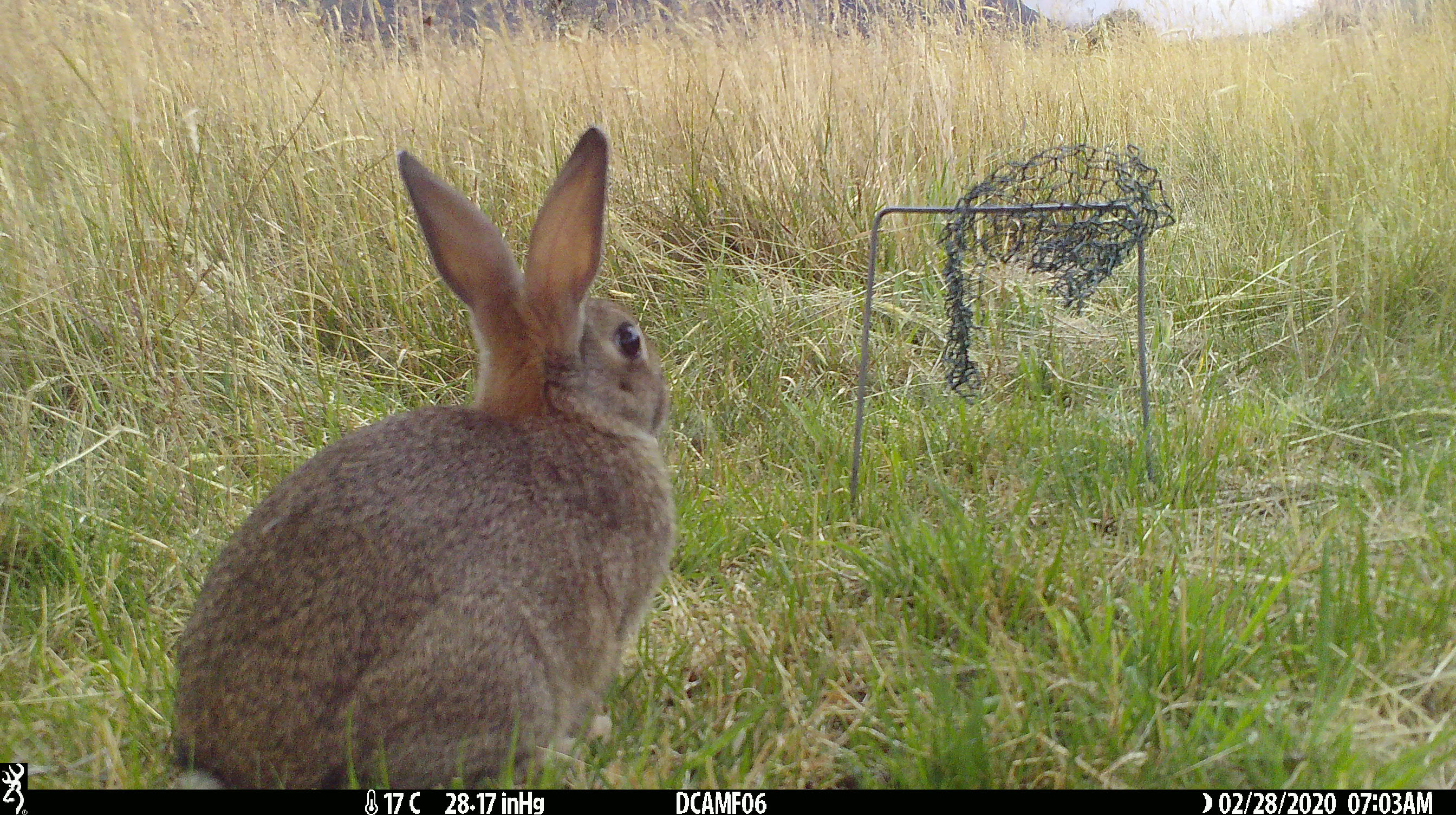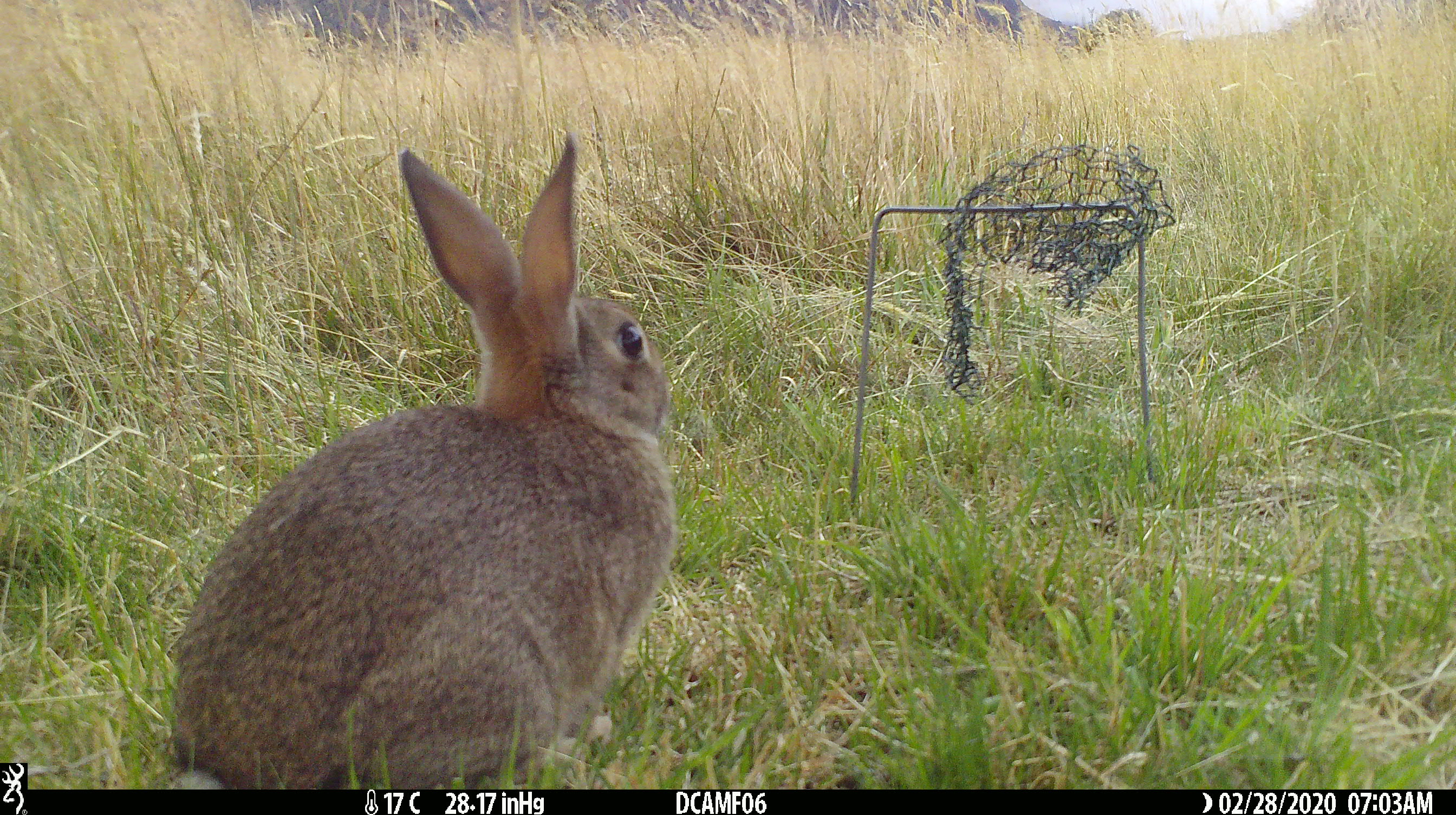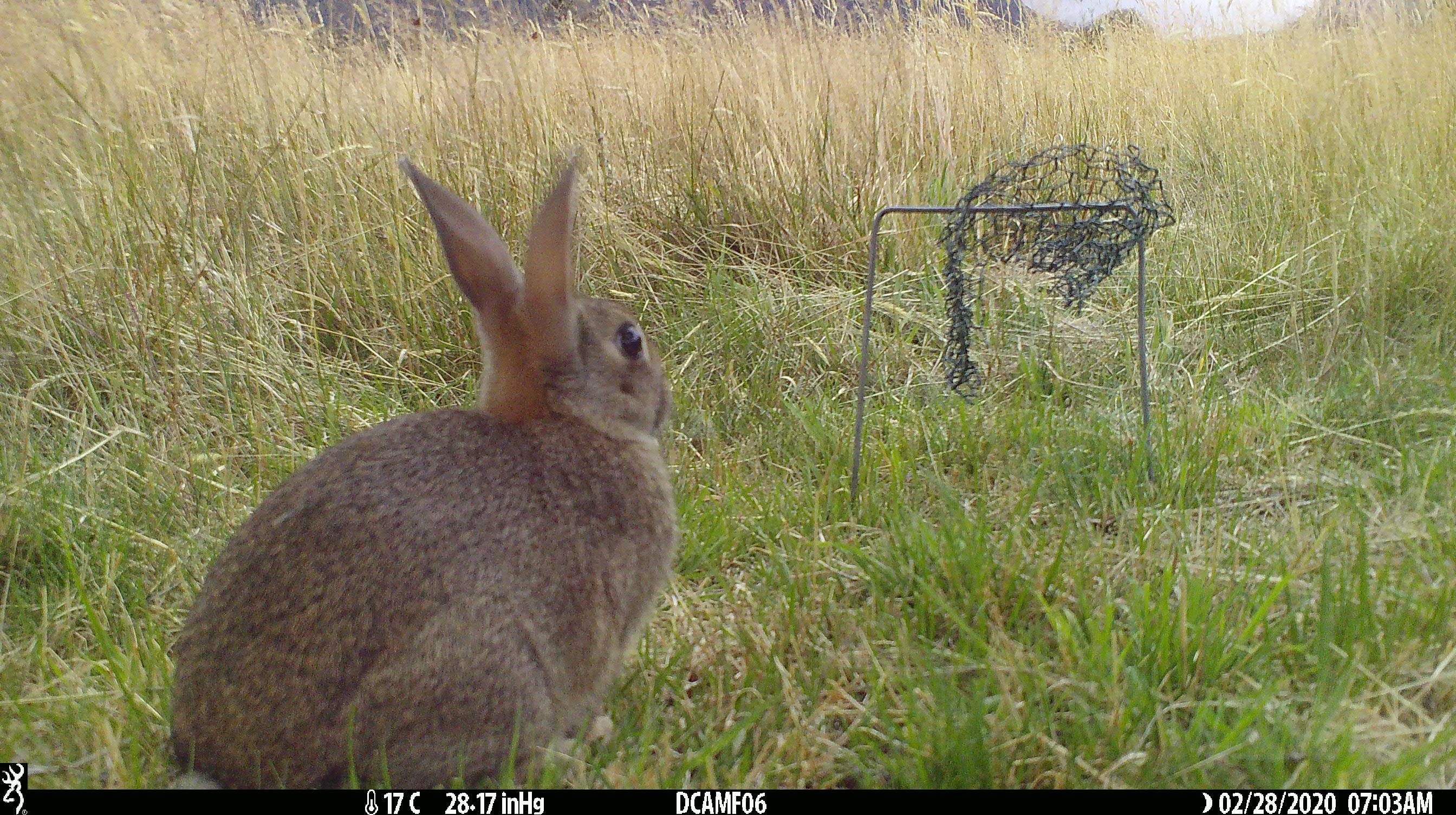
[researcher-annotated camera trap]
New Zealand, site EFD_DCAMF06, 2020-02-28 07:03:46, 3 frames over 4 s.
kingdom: Animalia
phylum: Chordata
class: Mammalia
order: Lagomorpha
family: Leporidae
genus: Oryctolagus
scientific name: Oryctolagus cuniculus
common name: european rabbit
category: rabbit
Rabbit (european rabbit) (Oryctolagus cuniculus).